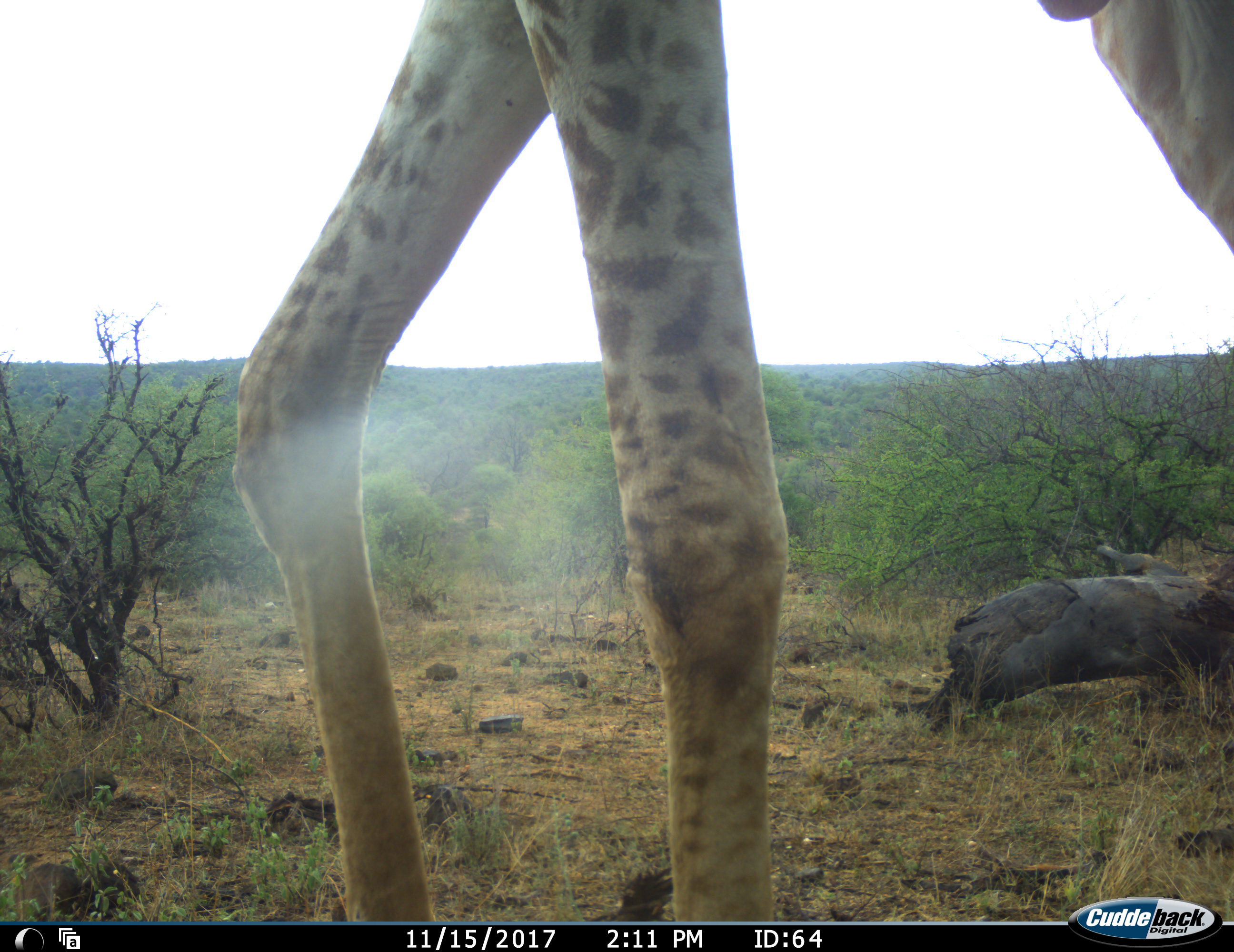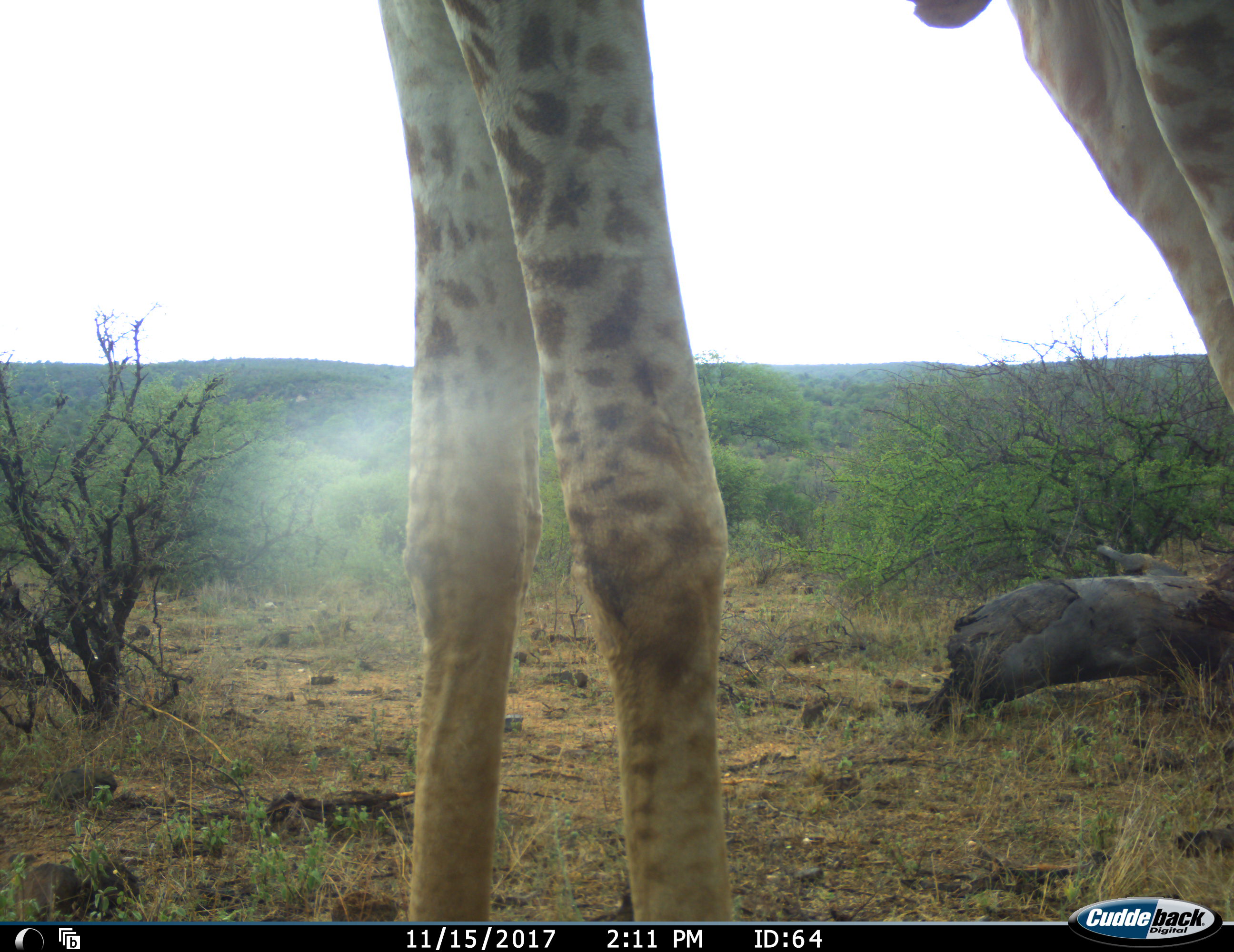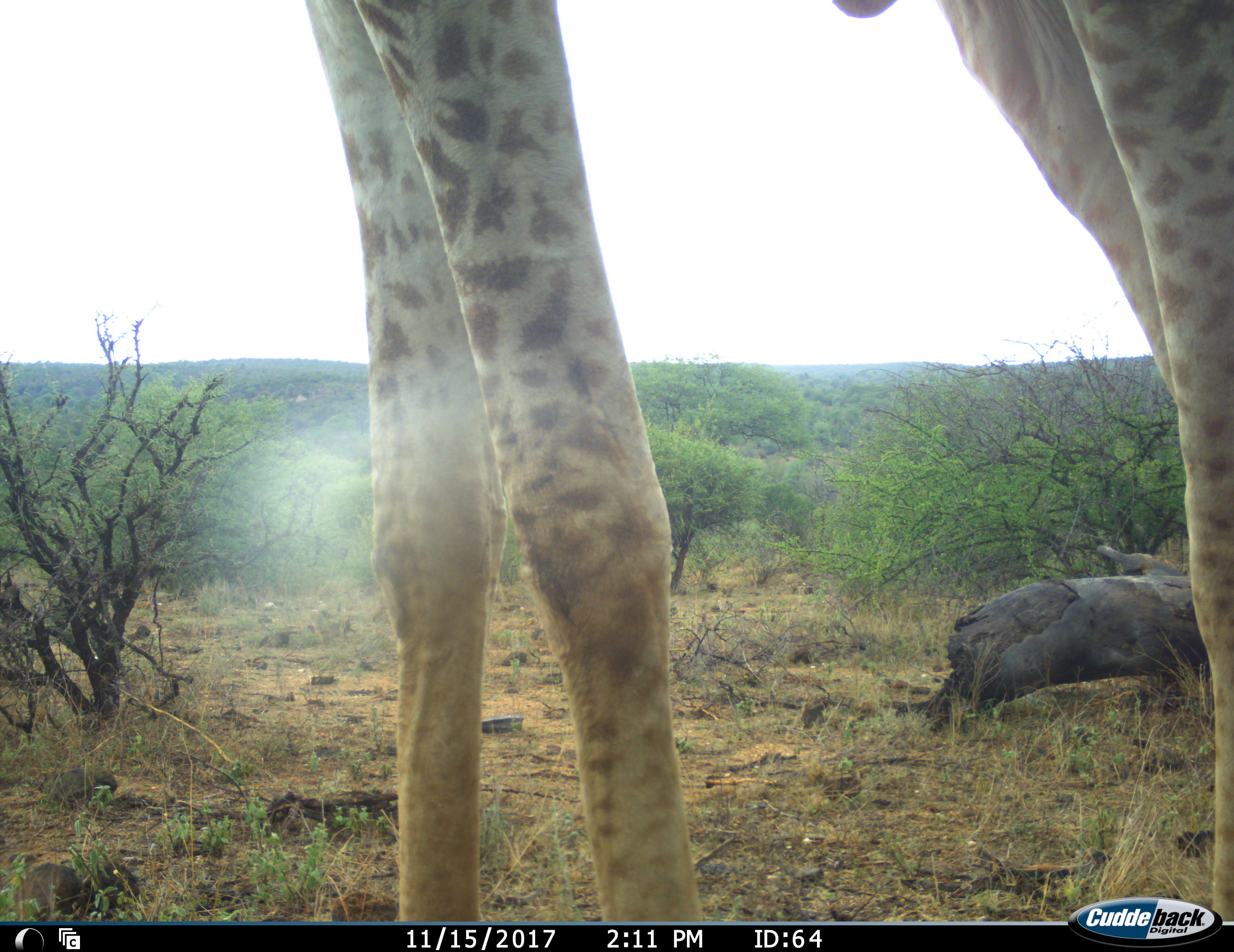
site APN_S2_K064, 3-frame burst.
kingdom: Animalia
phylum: Chordata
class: Mammalia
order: Artiodactyla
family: Giraffidae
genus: Giraffa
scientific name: Giraffa camelopardalis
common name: giraffe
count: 1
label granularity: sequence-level